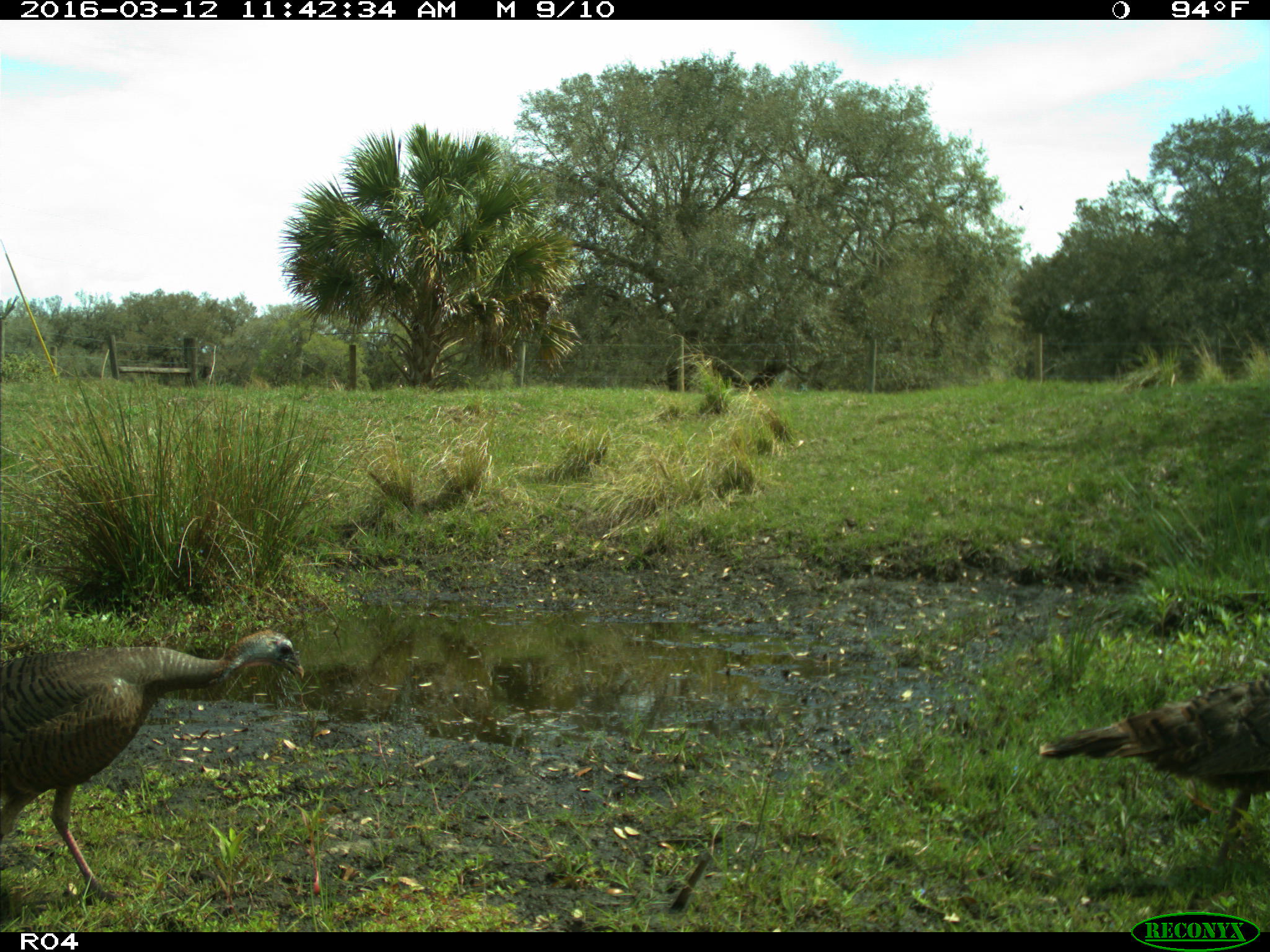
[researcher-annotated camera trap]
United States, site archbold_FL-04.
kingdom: Animalia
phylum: Chordata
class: Aves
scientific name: Aves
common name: birds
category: unidentified bird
Unidentified bird (birds) (Aves).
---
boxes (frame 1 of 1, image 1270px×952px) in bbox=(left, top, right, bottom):
animal: bbox=(0, 629, 306, 903); bbox=(1036, 681, 1270, 901)